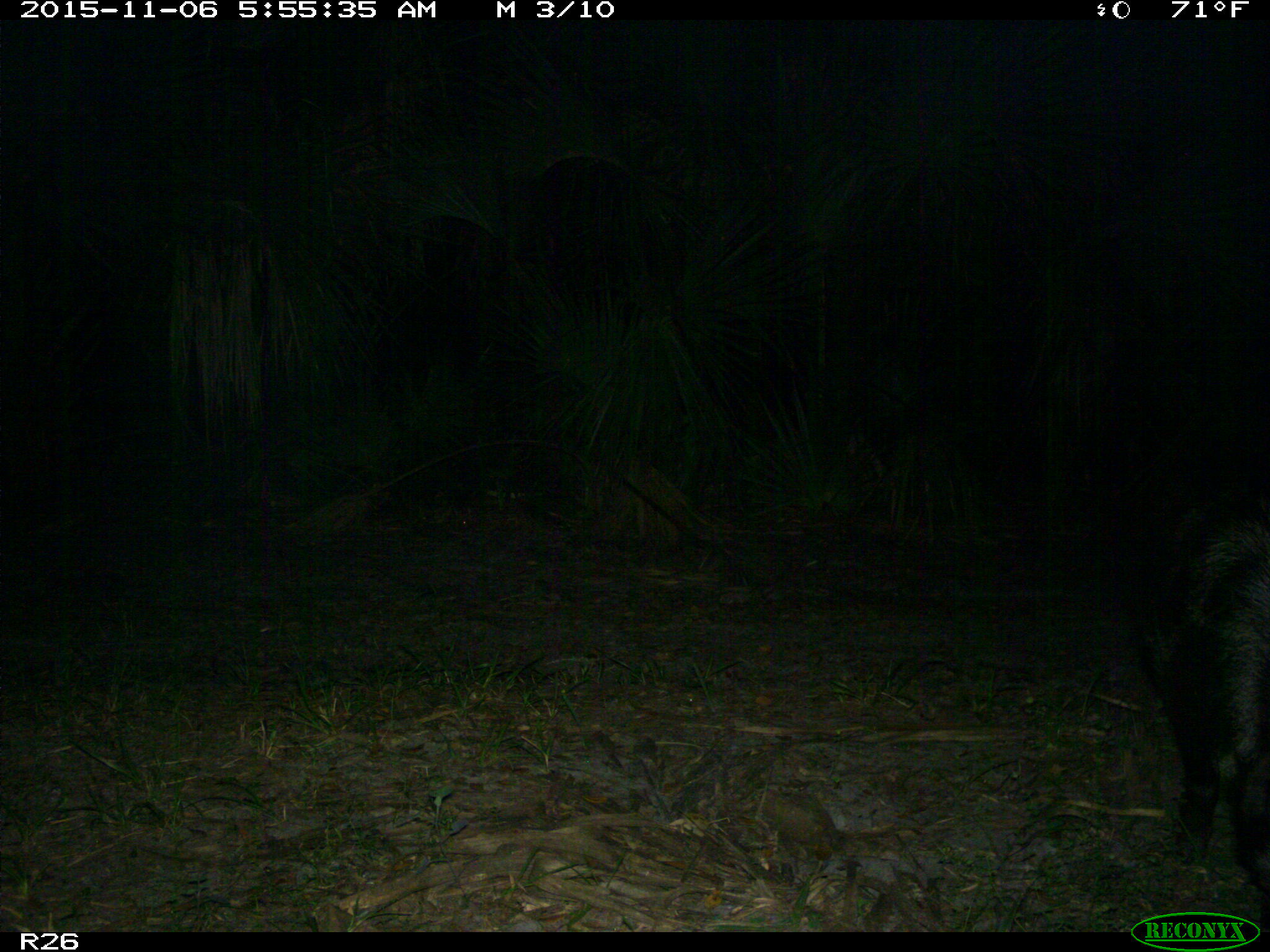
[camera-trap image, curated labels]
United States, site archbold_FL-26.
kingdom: Animalia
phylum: Chordata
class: Mammalia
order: Artiodactyla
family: Suidae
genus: Sus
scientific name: Sus scrofa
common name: wild boar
Sus scrofa (wild boar).